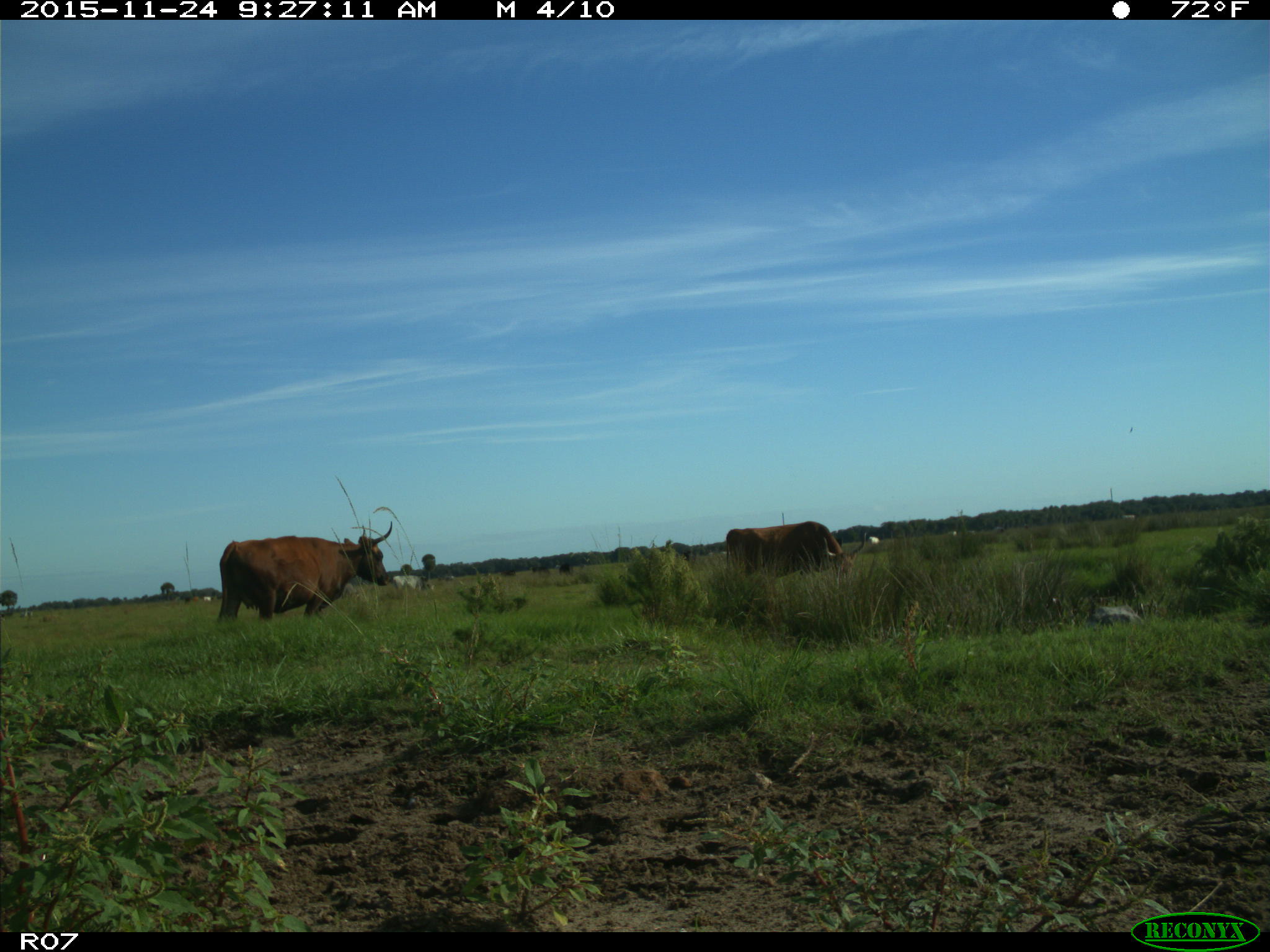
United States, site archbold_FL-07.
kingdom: Animalia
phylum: Chordata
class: Mammalia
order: Artiodactyla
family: Bovidae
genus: Bos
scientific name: Bos taurus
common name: domestic cow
Bos taurus (domestic cow).